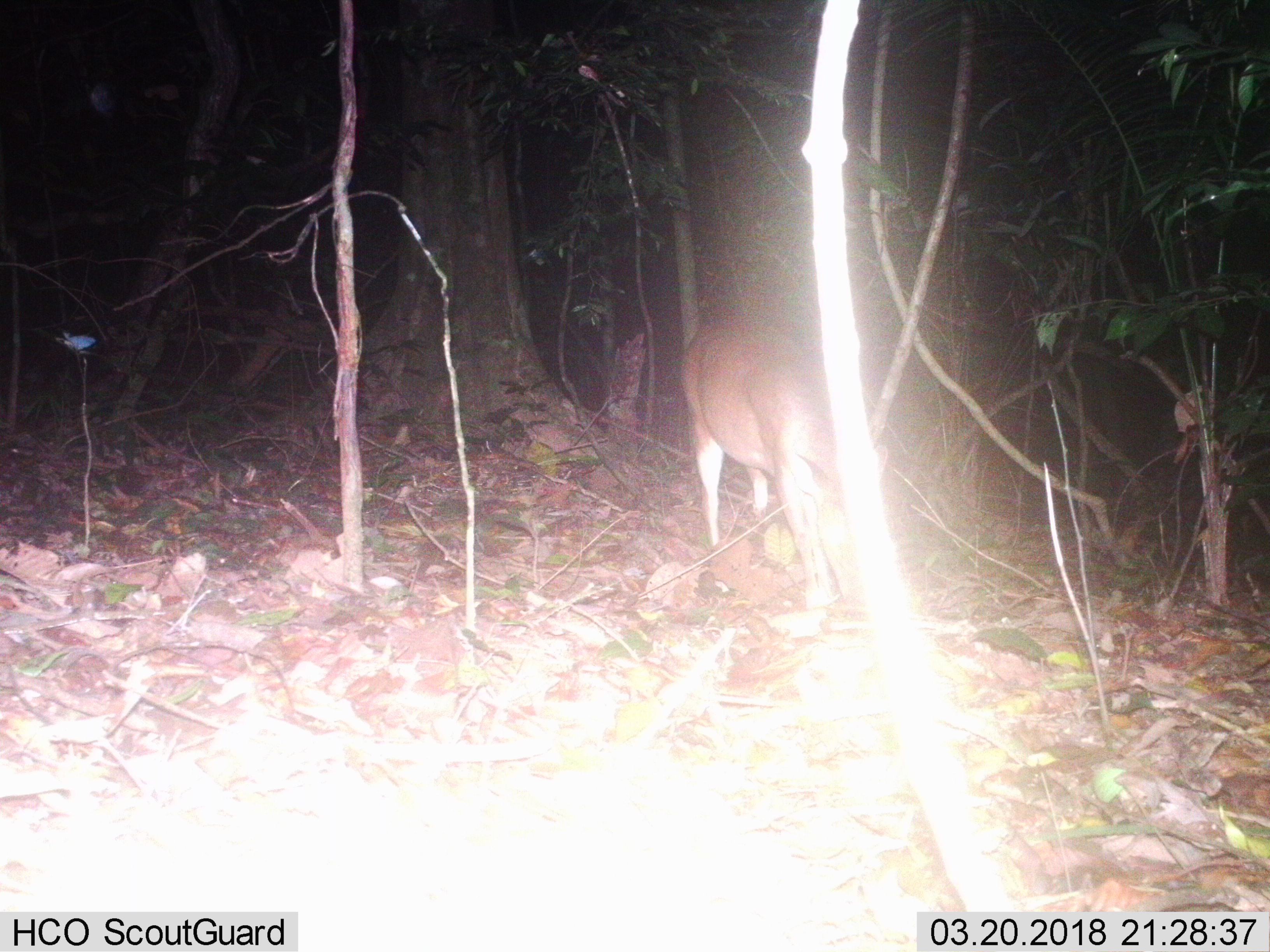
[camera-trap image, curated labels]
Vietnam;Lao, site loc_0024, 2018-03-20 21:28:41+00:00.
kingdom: Animalia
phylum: Chordata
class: Mammalia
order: Artiodactyla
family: Cervidae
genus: Muntiacus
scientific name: Muntiacus vuquangensis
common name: large-antlered muntjac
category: large antlered muntjac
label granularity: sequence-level